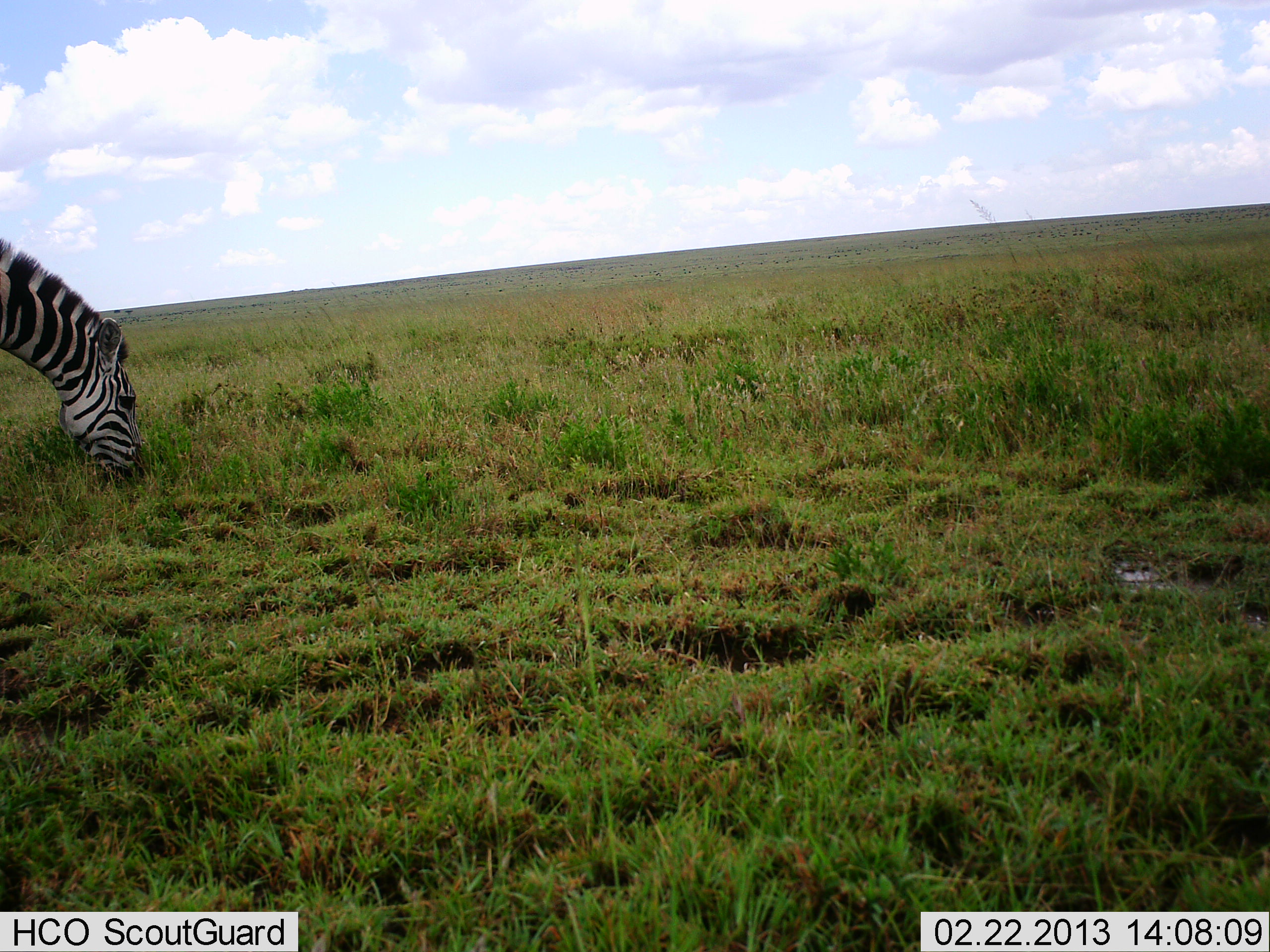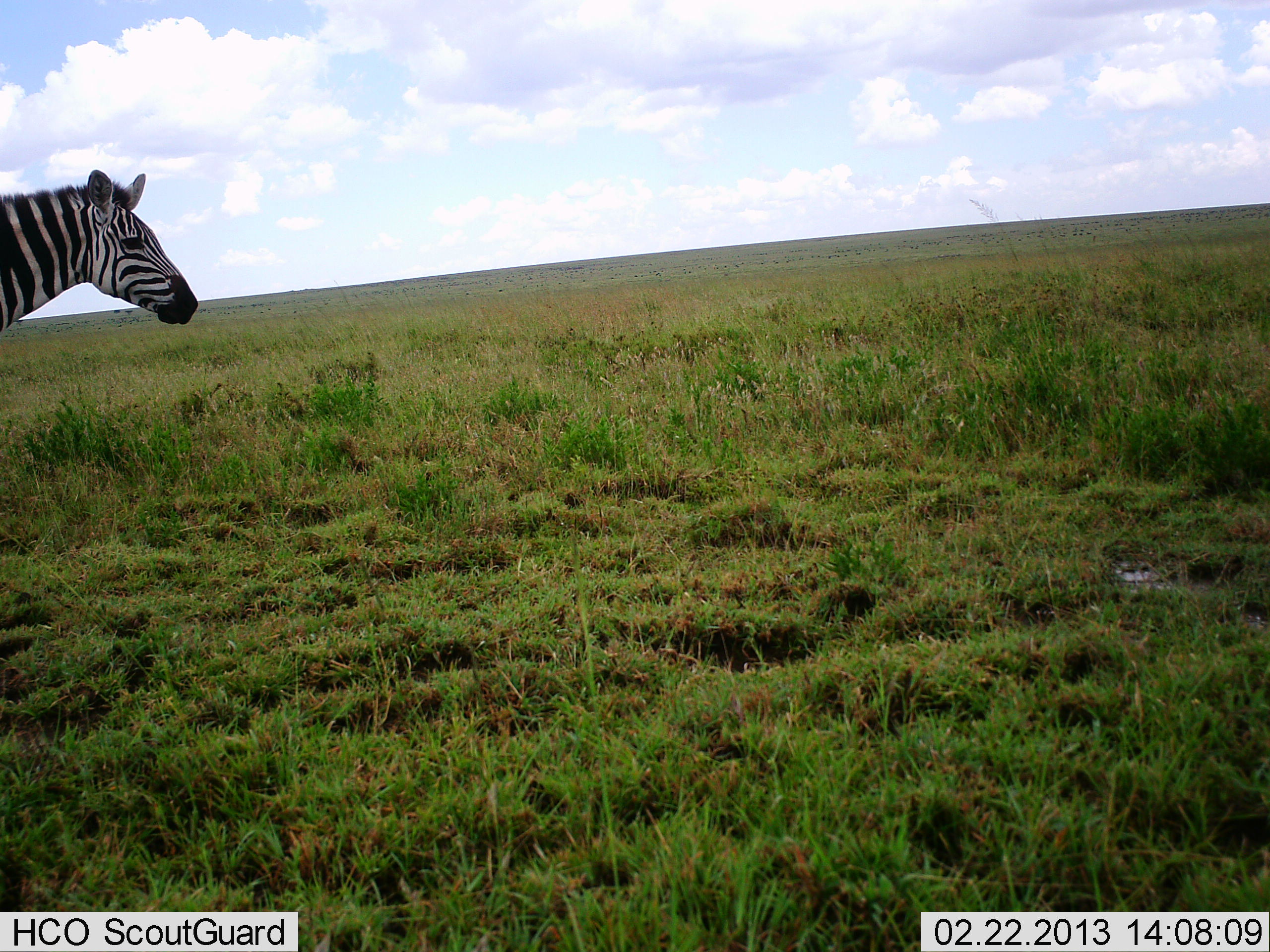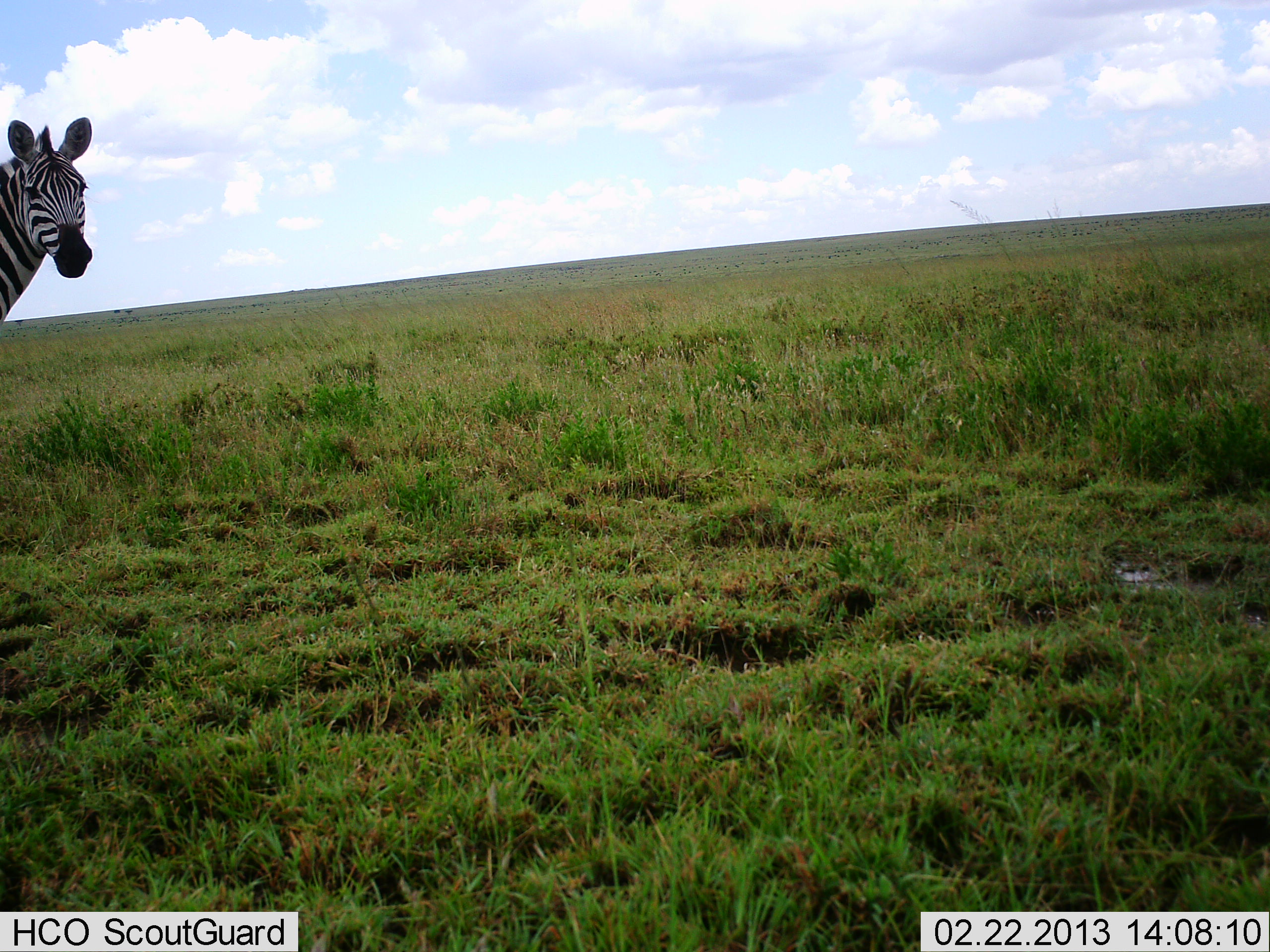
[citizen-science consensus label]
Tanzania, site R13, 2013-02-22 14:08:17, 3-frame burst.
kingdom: Animalia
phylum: Chordata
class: Mammalia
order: Perissodactyla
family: Equidae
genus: Equus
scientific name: Equus quagga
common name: plains zebra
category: zebra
Zebra (plains zebra) (Equus quagga), count 1. Behavior (volunteer vote fractions): standing 9%, resting 0%, moving 0%, interacting 0%. Young present (vote fraction): 0%. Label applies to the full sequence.